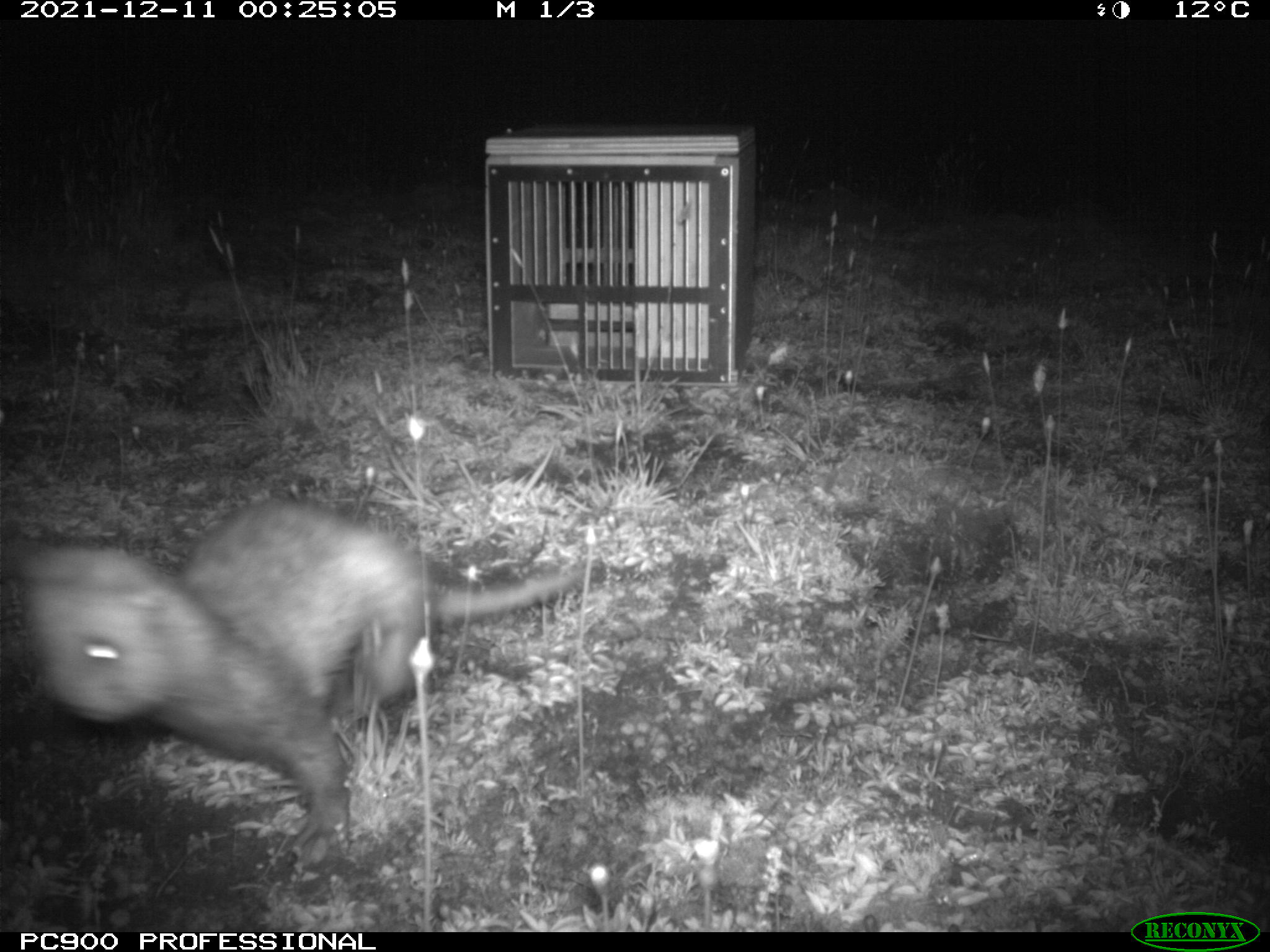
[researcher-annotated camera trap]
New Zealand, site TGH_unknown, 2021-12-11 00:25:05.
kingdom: Animalia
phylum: Chordata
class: Mammalia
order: Carnivora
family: Mustelidae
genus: Mustela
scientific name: Mustela furo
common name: ferret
Ferret (Mustela furo).